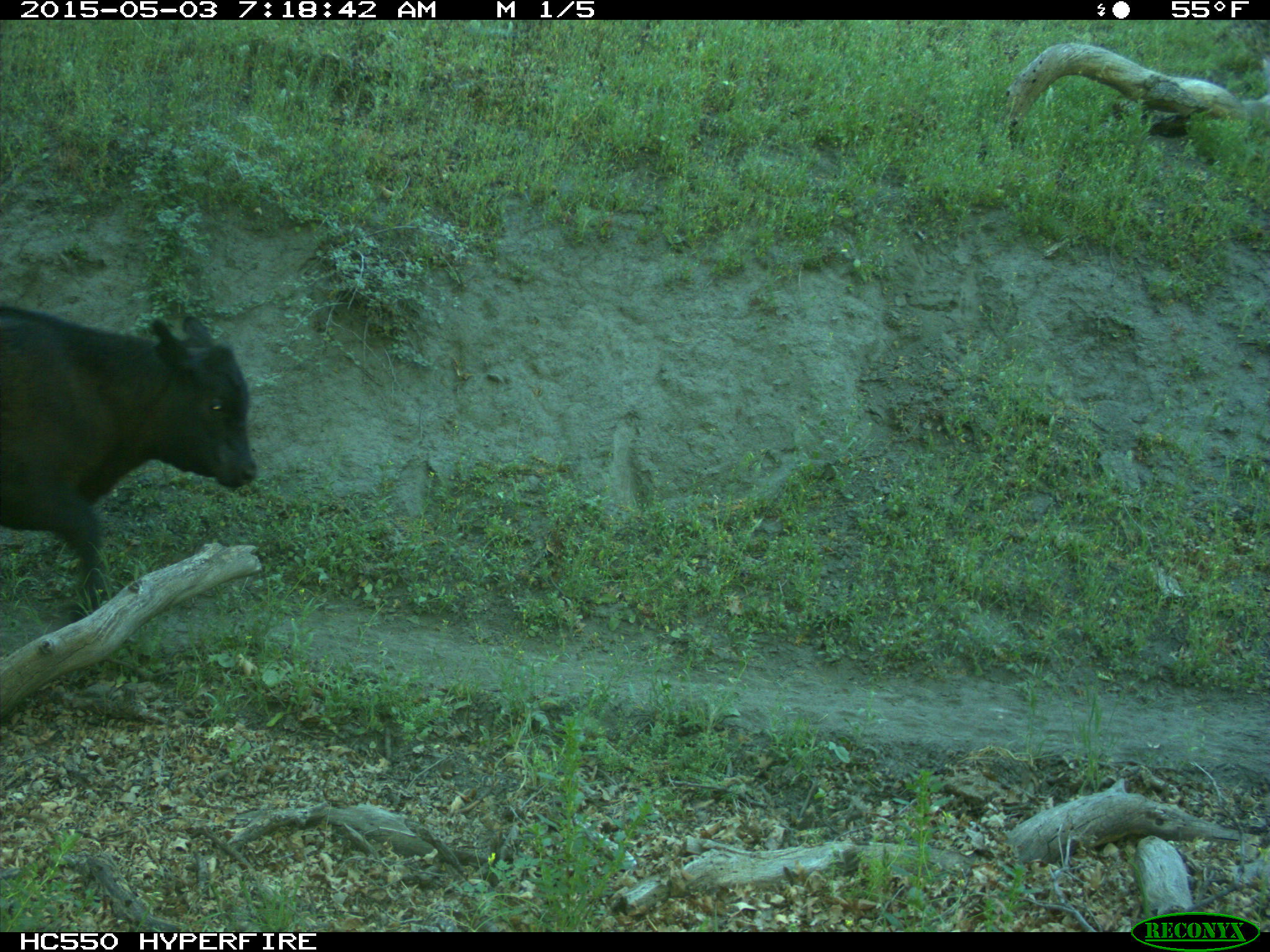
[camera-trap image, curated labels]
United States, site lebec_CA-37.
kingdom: Animalia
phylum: Chordata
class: Mammalia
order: Artiodactyla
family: Bovidae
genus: Bos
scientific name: Bos taurus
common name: domestic cow